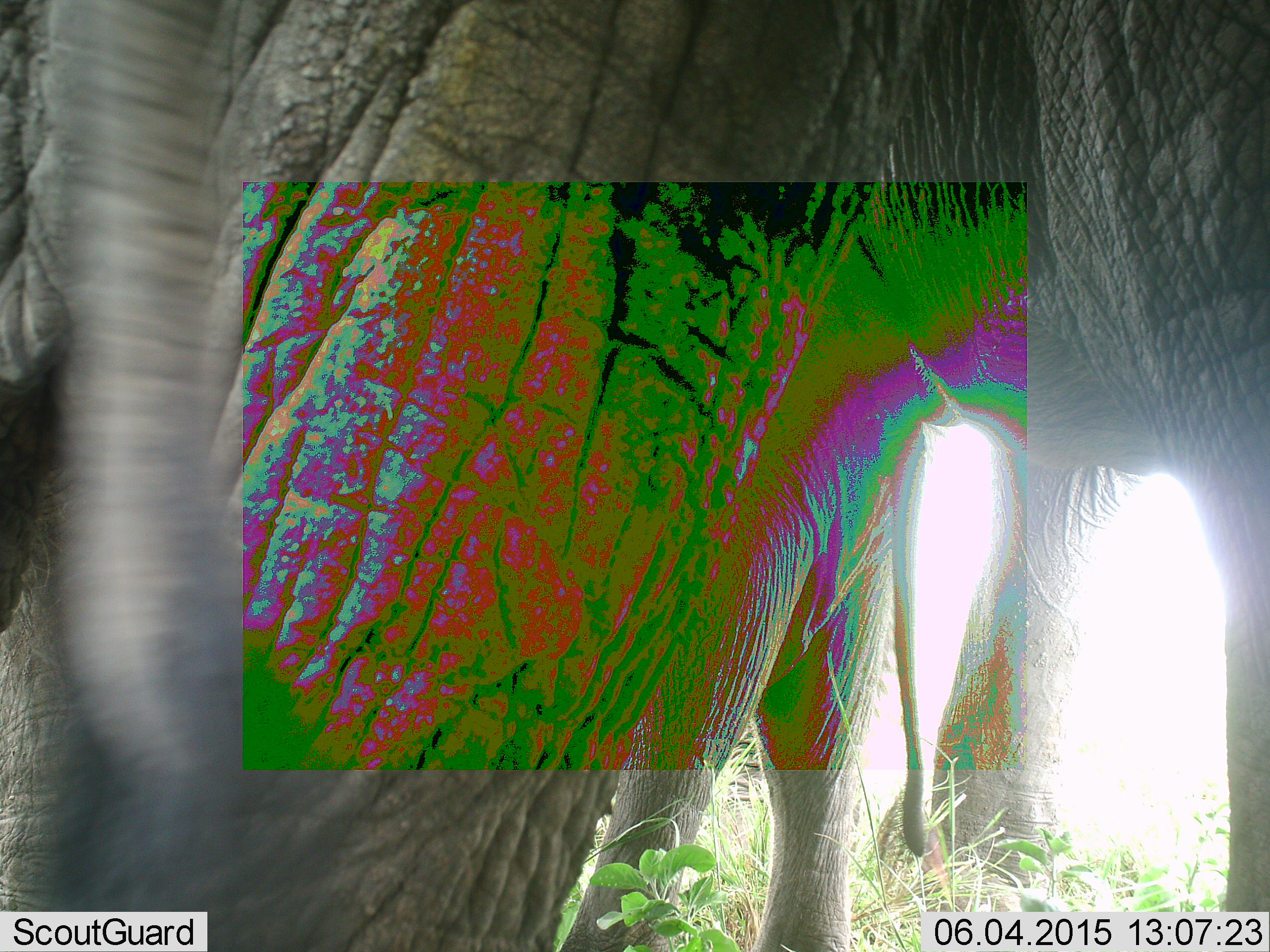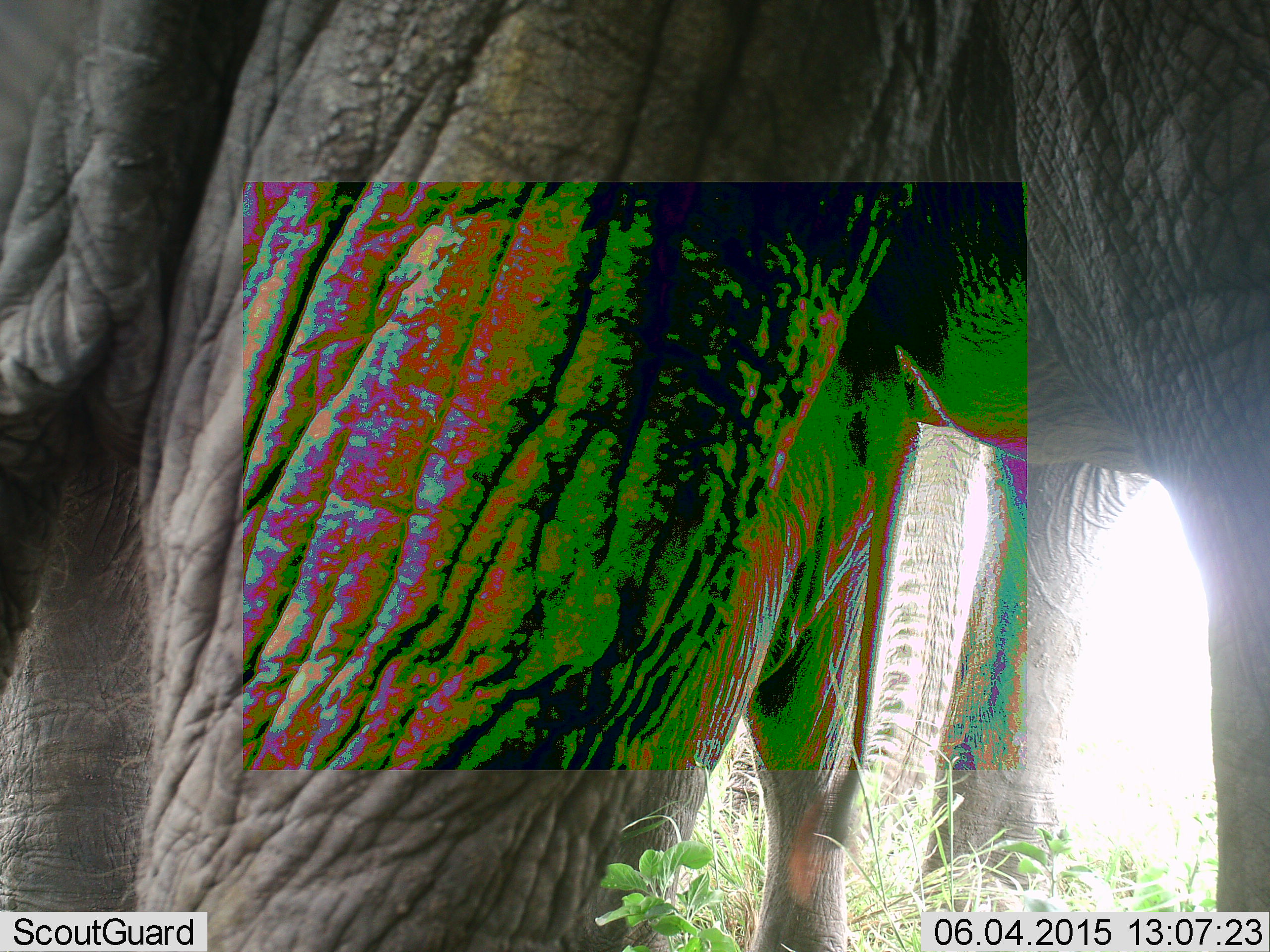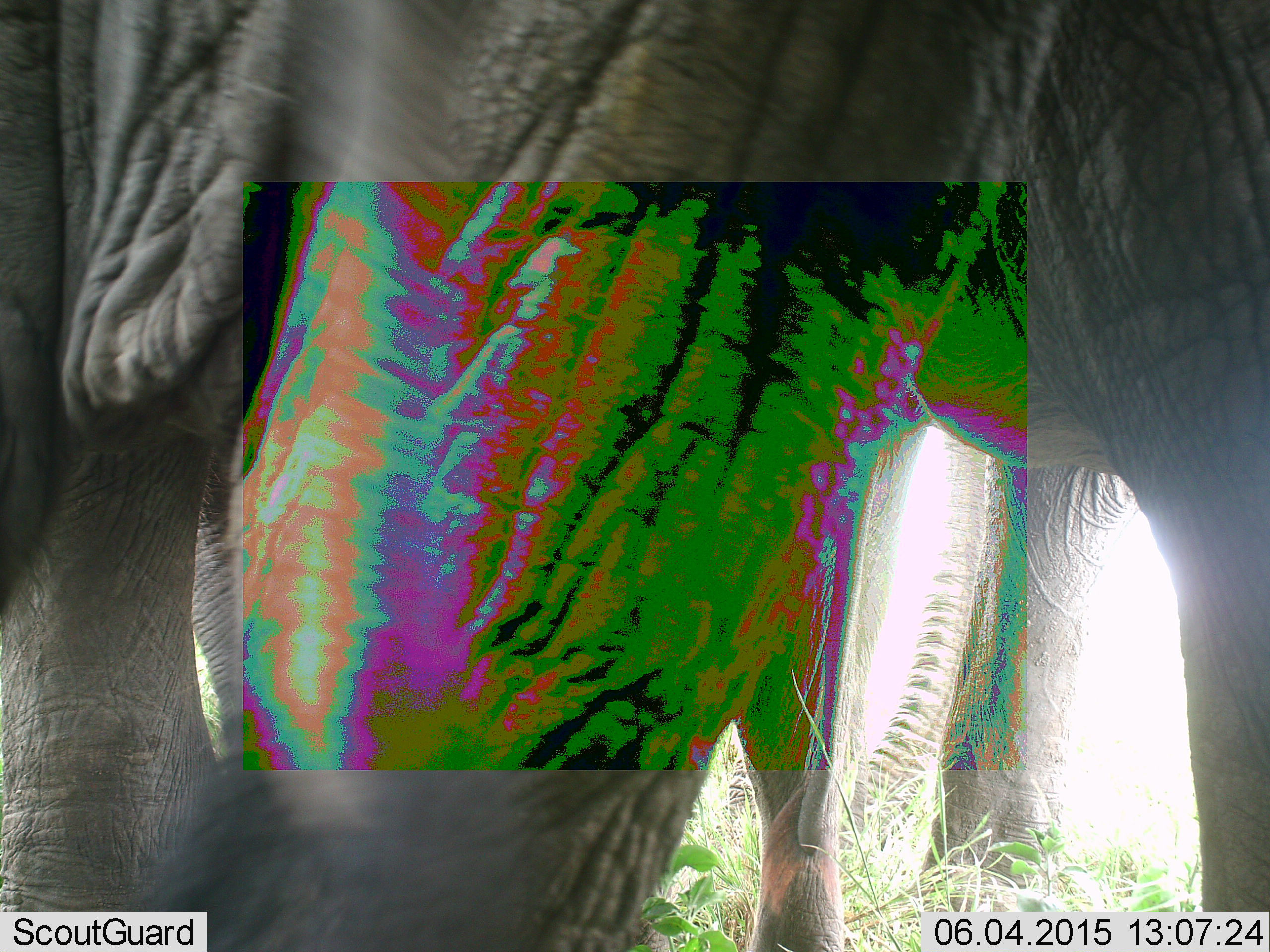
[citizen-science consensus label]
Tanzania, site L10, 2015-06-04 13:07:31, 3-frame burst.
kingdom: Animalia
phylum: Chordata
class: Mammalia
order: Proboscidea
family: Elephantidae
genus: Loxodonta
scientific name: Loxodonta africana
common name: african bush elephant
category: elephant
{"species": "elephant (african bush elephant) (Loxodonta africana)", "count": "2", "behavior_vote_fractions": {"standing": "80%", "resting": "10%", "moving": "20%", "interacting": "0%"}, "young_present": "10%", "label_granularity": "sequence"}